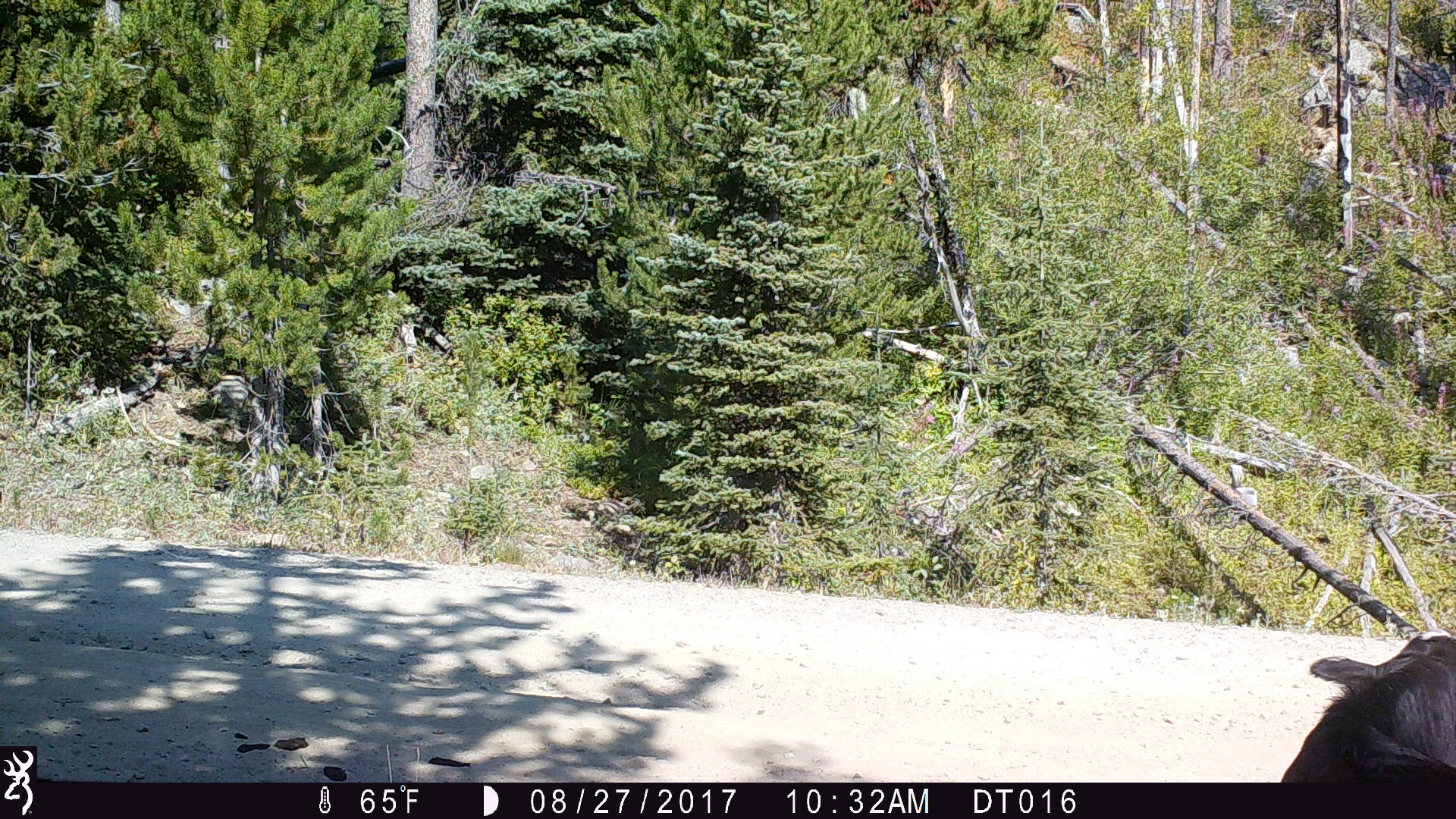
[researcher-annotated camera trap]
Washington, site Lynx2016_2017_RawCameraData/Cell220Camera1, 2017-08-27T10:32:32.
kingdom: Animalia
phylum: Chordata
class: Mammalia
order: Artiodactyla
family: Bovidae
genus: Bos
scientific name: Bos taurus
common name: domestic cattle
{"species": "domestic cattle (Bos taurus)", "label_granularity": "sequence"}